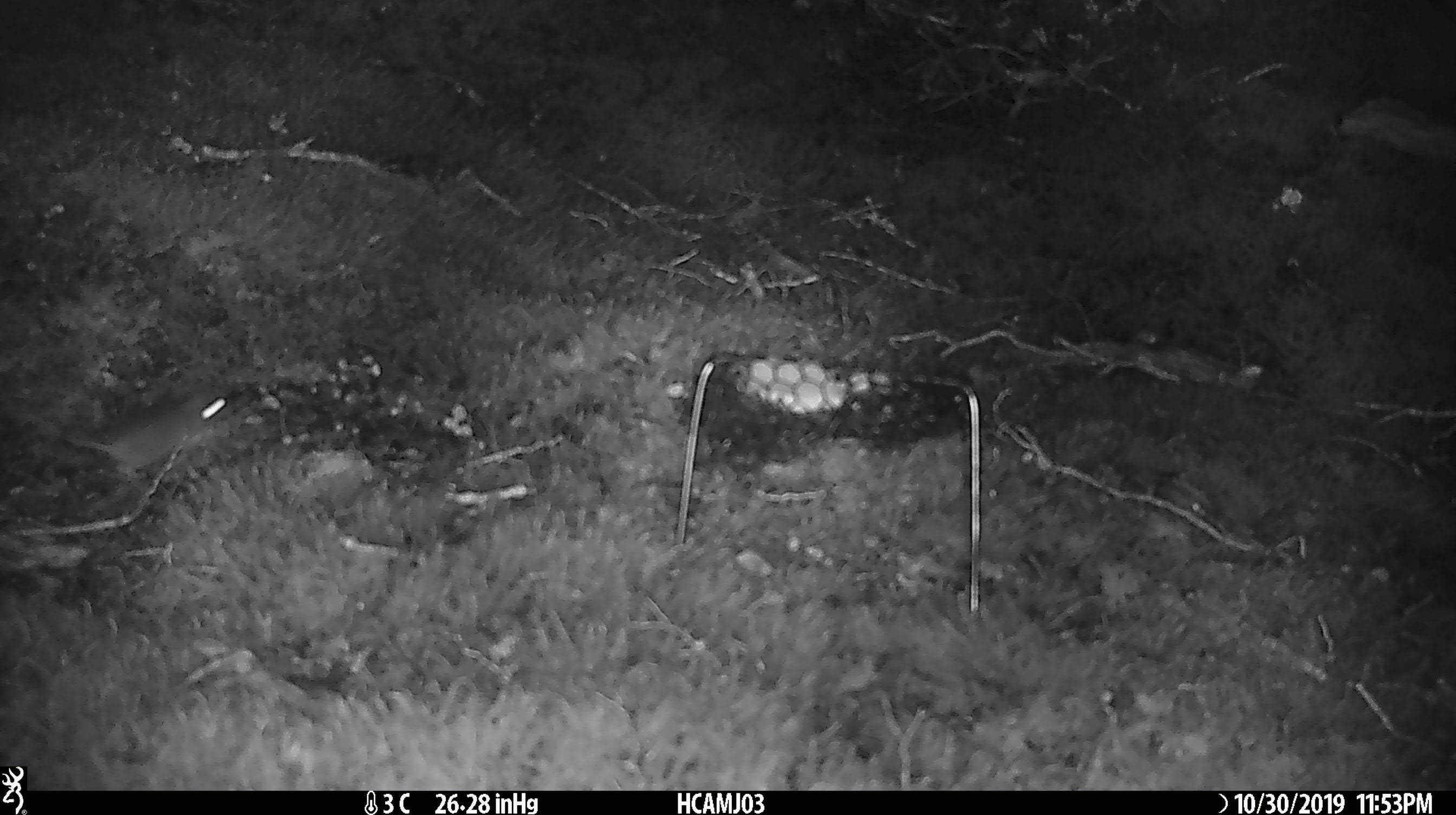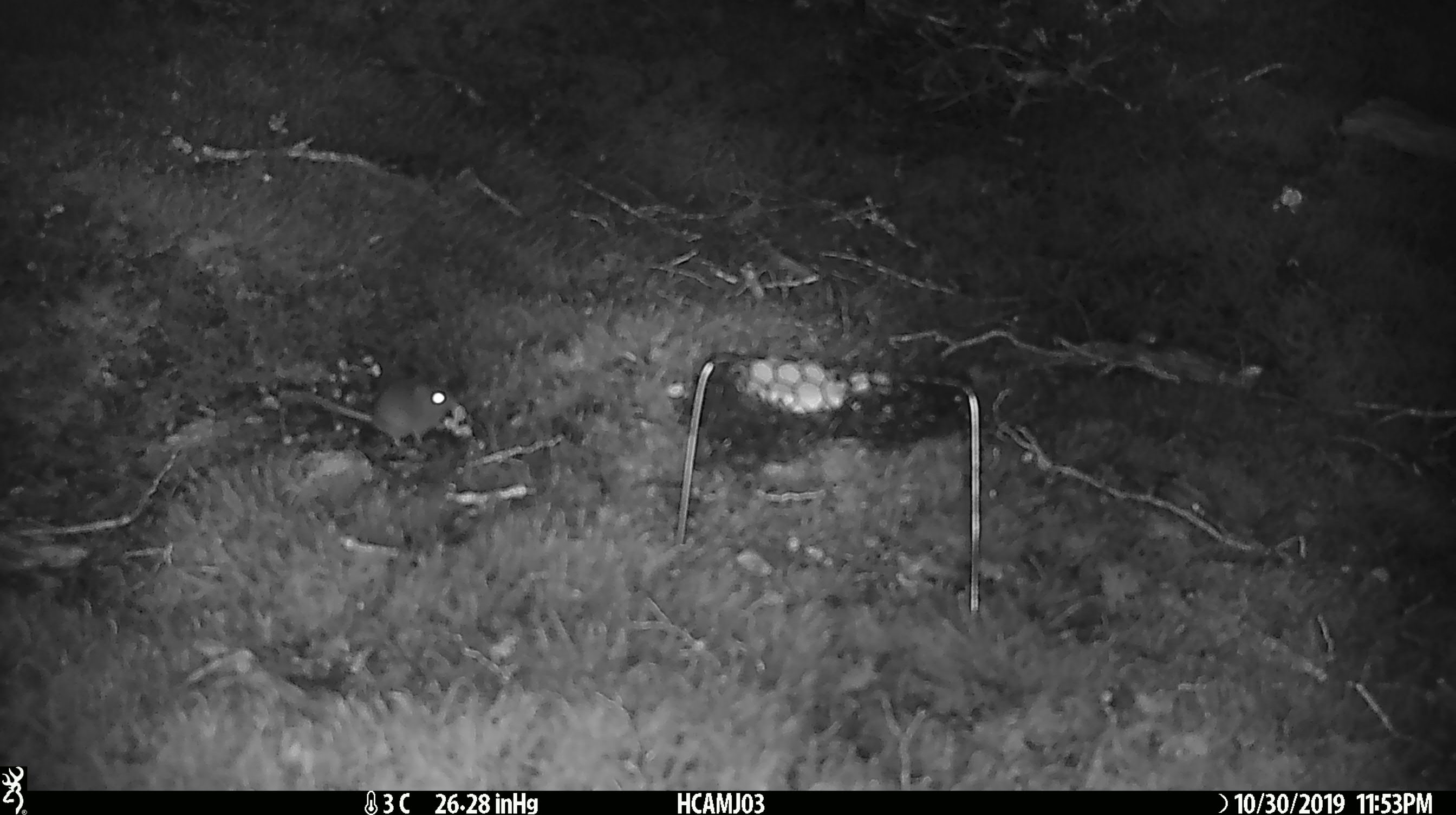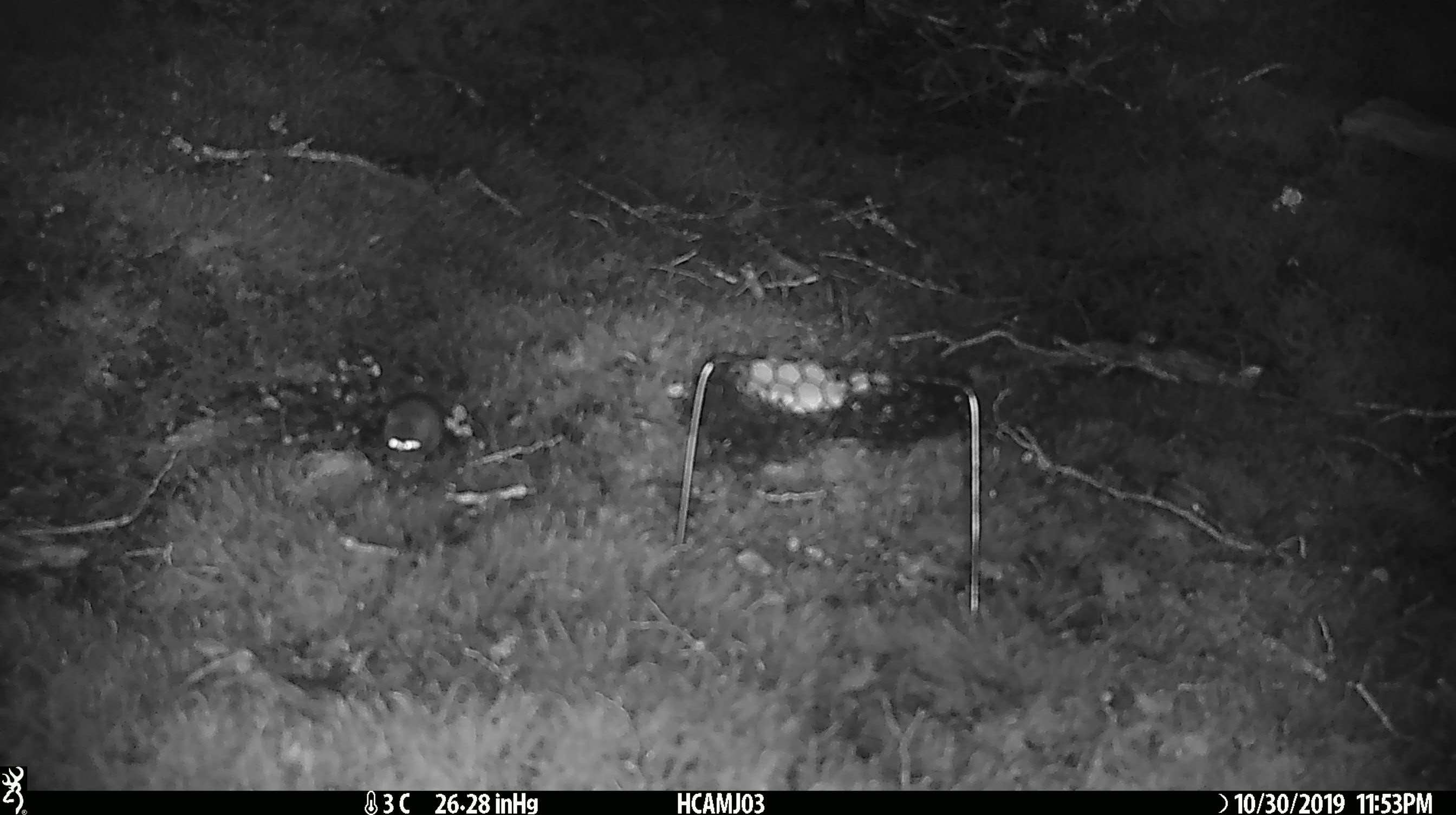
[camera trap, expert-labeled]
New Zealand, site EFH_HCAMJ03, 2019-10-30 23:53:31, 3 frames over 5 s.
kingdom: Animalia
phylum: Chordata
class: Mammalia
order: Rodentia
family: Muridae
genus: Mus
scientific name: Mus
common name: mouse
Mouse (Mus).